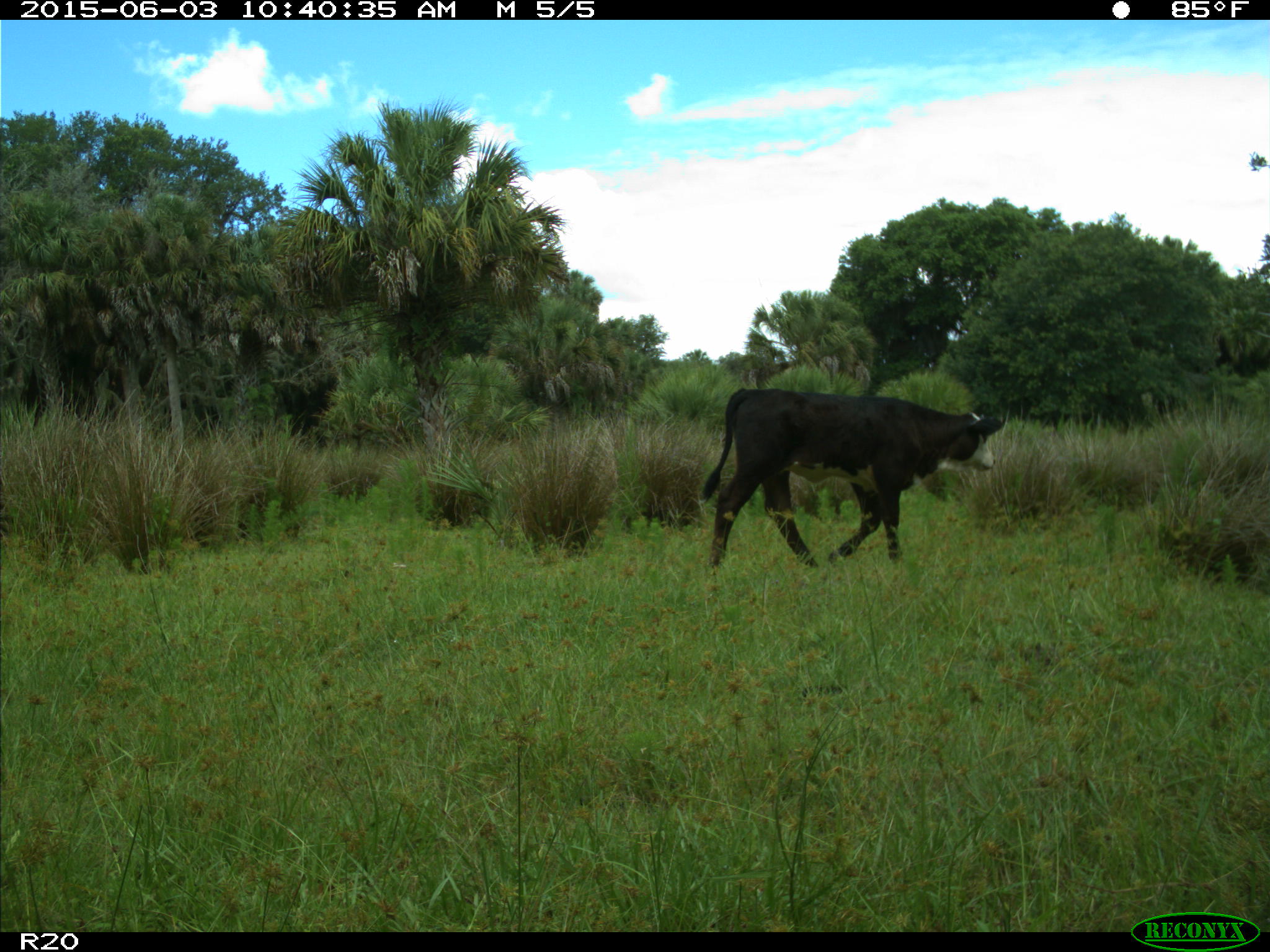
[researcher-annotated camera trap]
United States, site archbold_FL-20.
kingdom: Animalia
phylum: Chordata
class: Mammalia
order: Artiodactyla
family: Bovidae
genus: Bos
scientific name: Bos taurus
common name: domestic cow